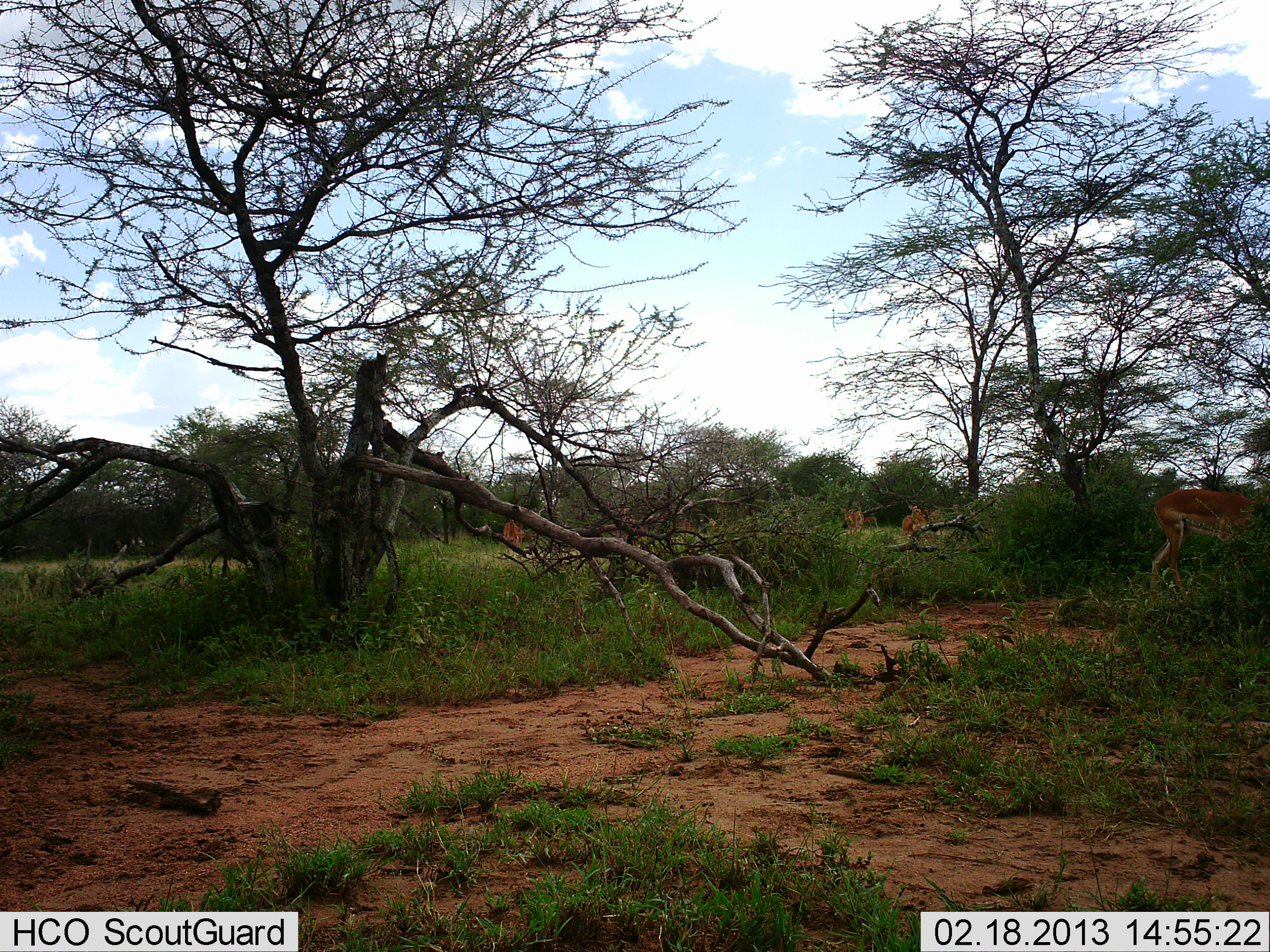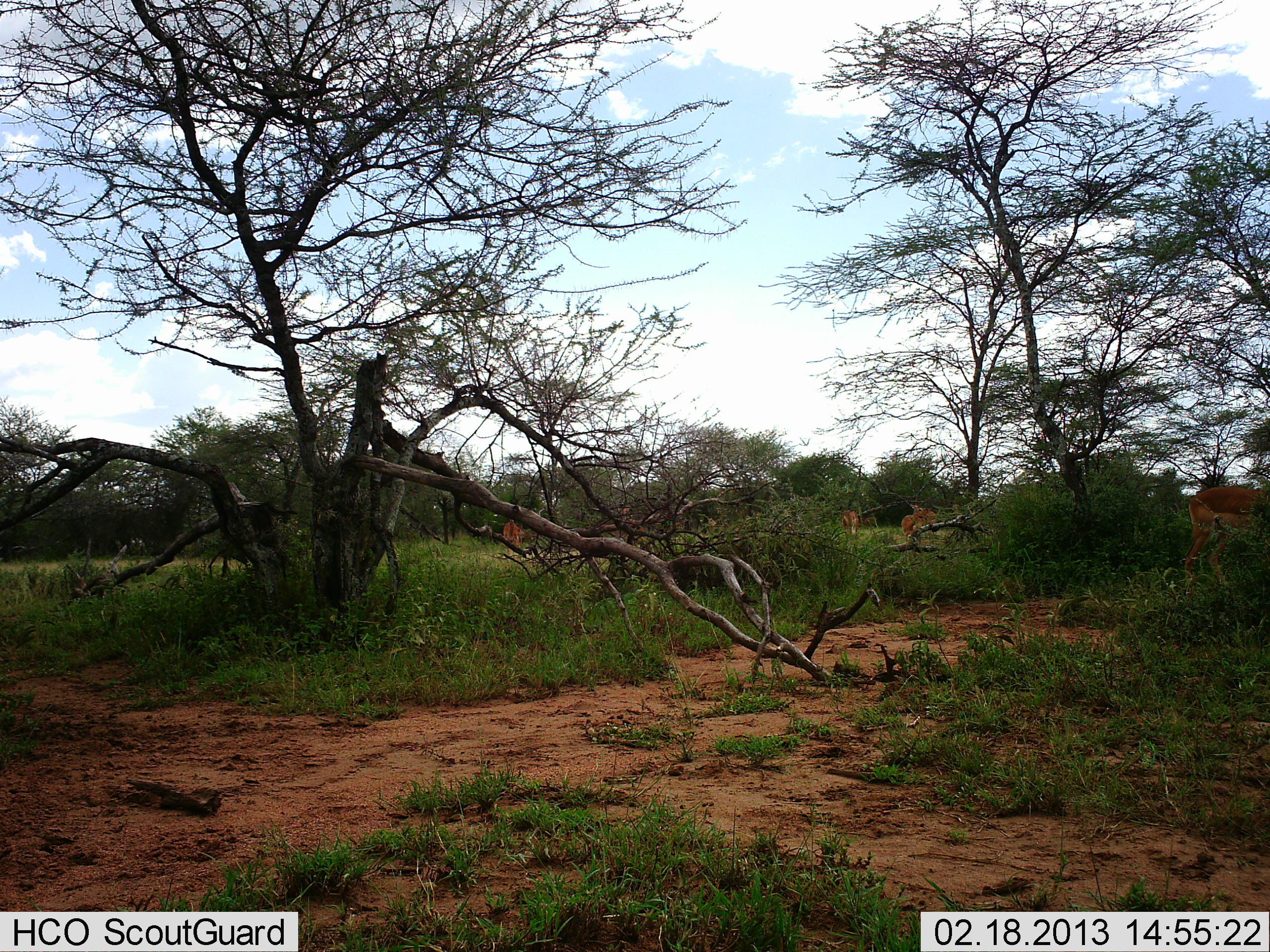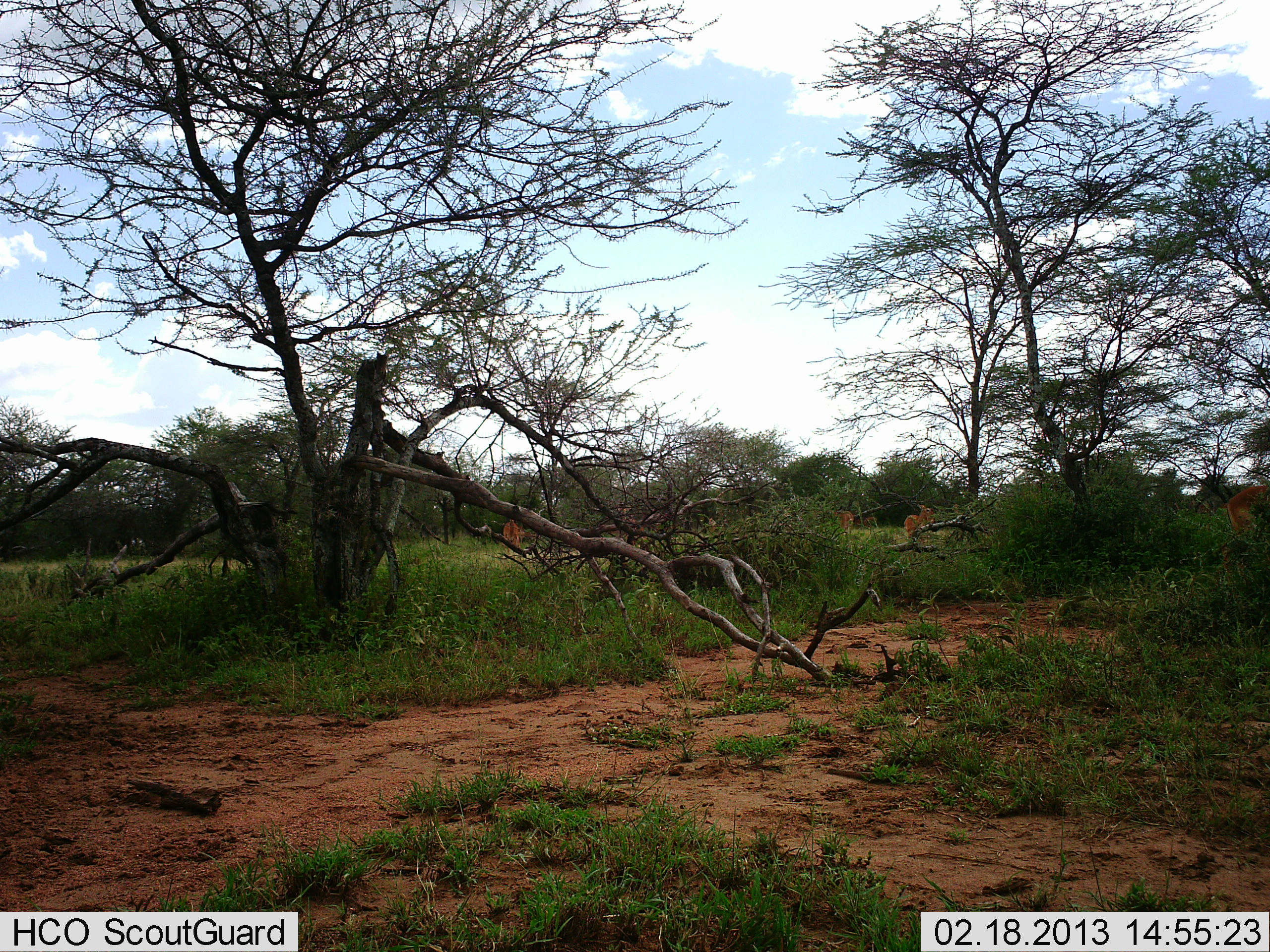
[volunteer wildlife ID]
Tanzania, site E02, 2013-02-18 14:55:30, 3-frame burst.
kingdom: Animalia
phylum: Chordata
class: Mammalia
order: Artiodactyla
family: Bovidae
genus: Aepyceros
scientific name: Aepyceros melampus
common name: impala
Impala (Aepyceros melampus), count 5. Behavior (volunteer vote fractions): standing 62%, resting 0%, moving 88%, interacting 0%. Young present (vote fraction): 0%. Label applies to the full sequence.